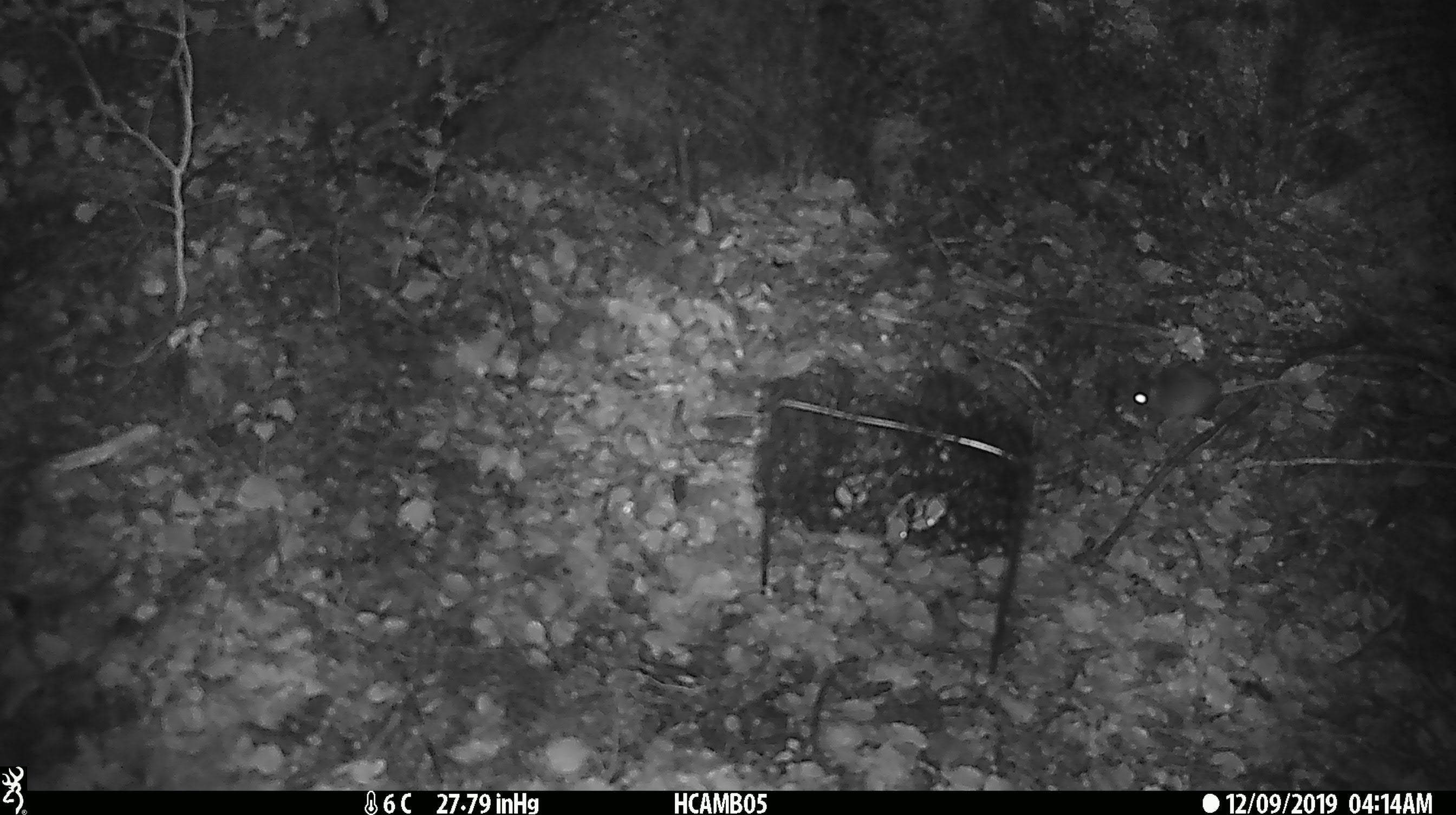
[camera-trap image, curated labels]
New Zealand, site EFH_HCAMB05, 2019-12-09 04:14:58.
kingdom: Animalia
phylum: Chordata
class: Mammalia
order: Rodentia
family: Muridae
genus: Mus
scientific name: Mus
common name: mouse